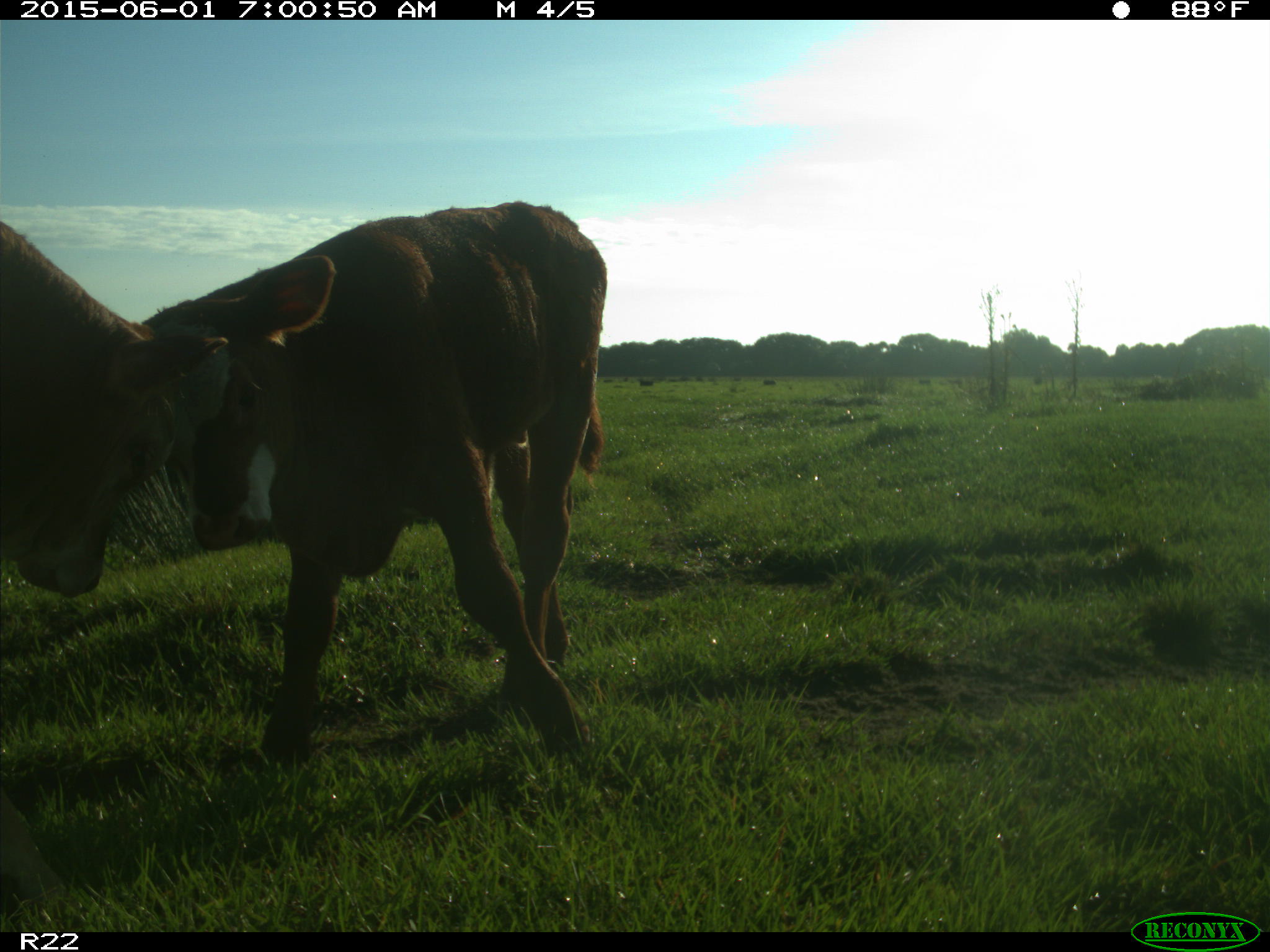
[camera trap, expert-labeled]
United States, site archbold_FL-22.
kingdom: Animalia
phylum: Chordata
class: Mammalia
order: Artiodactyla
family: Bovidae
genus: Bos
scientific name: Bos taurus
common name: domestic cow